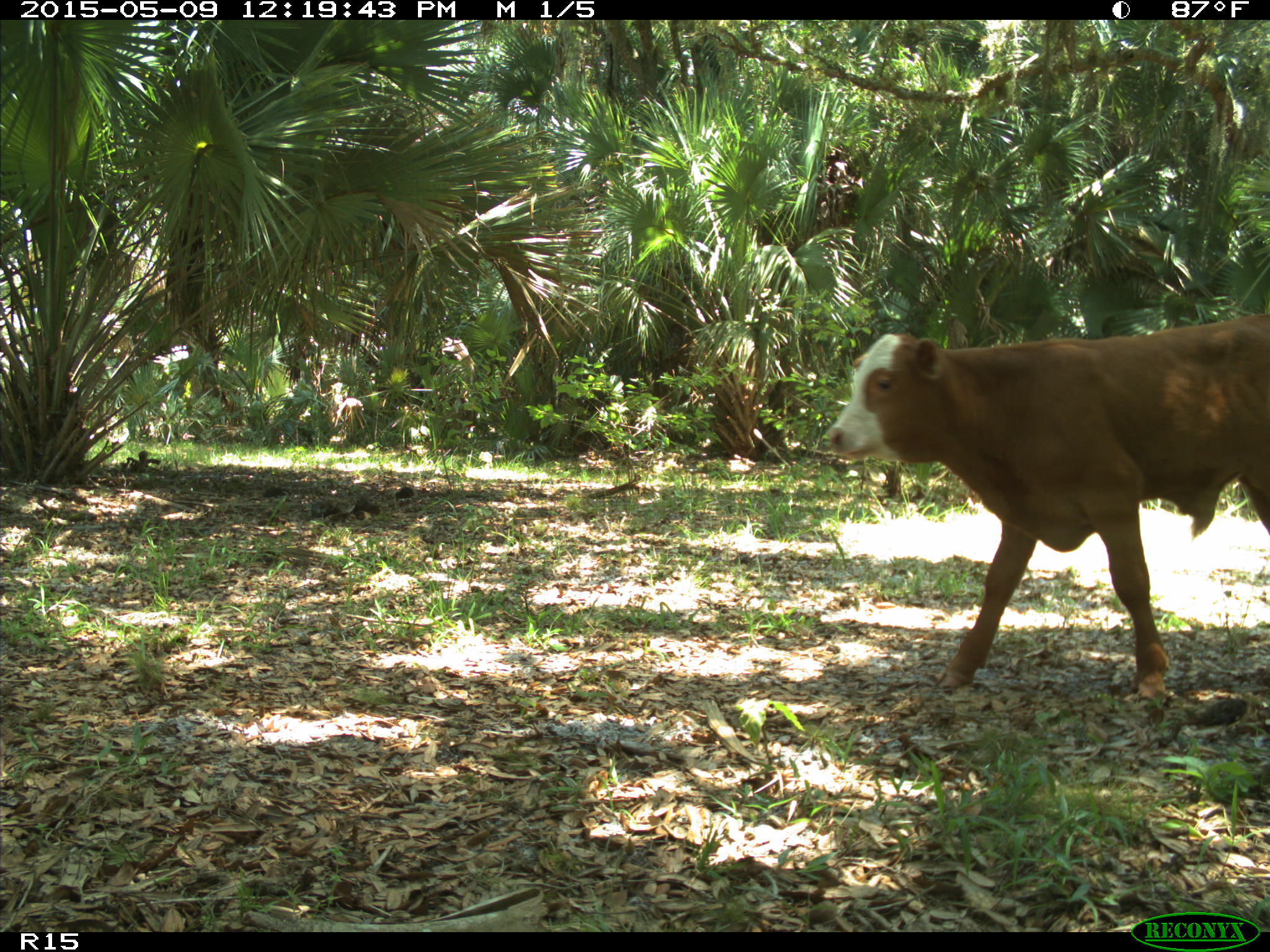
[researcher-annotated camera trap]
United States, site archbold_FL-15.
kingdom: Animalia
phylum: Chordata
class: Mammalia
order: Artiodactyla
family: Bovidae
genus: Bos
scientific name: Bos taurus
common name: domestic cow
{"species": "Bos taurus (domestic cow)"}